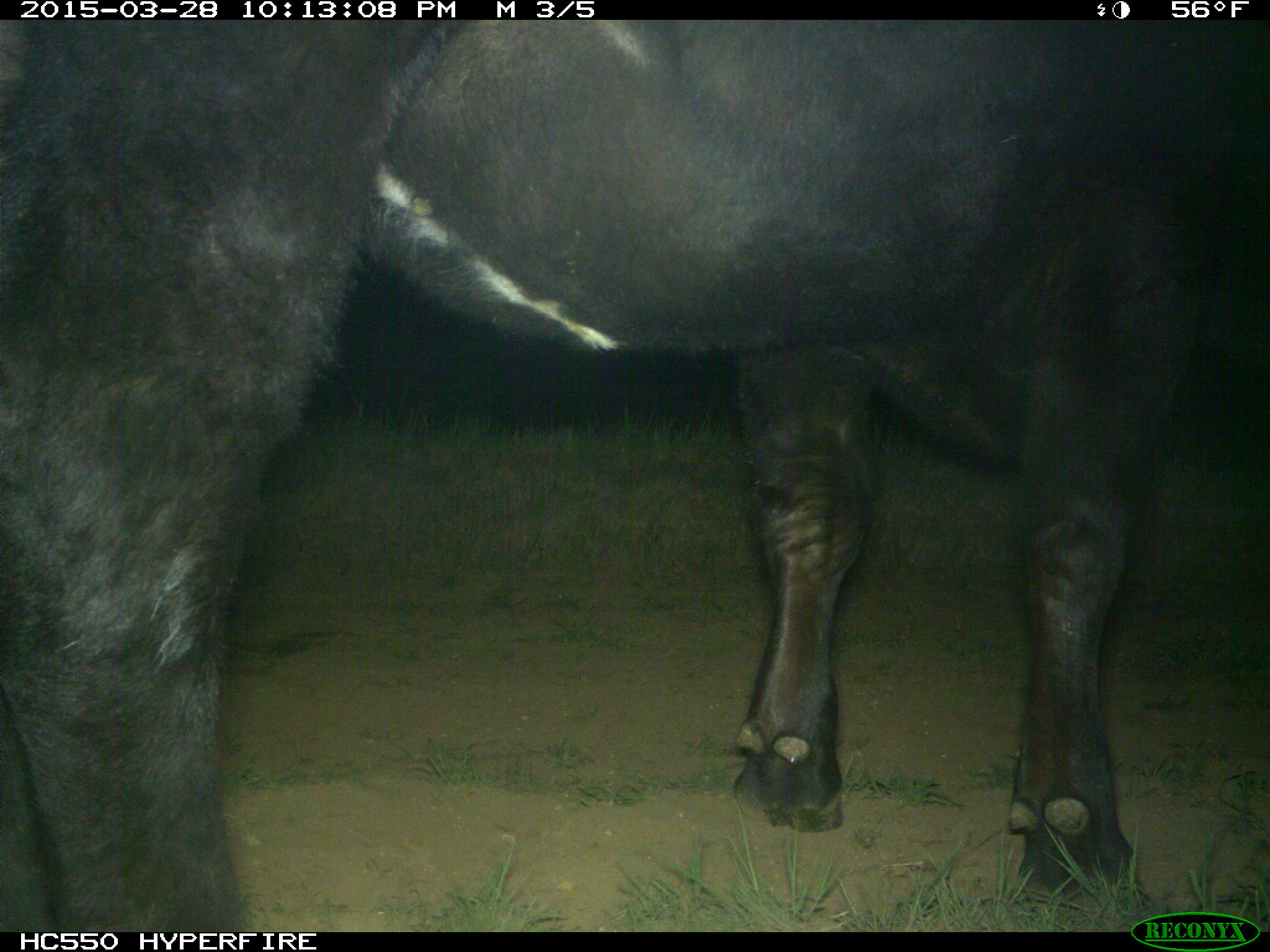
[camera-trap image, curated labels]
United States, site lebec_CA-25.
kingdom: Animalia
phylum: Chordata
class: Mammalia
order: Artiodactyla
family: Bovidae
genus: Bos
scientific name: Bos taurus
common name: domestic cow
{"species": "Bos taurus (domestic cow)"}